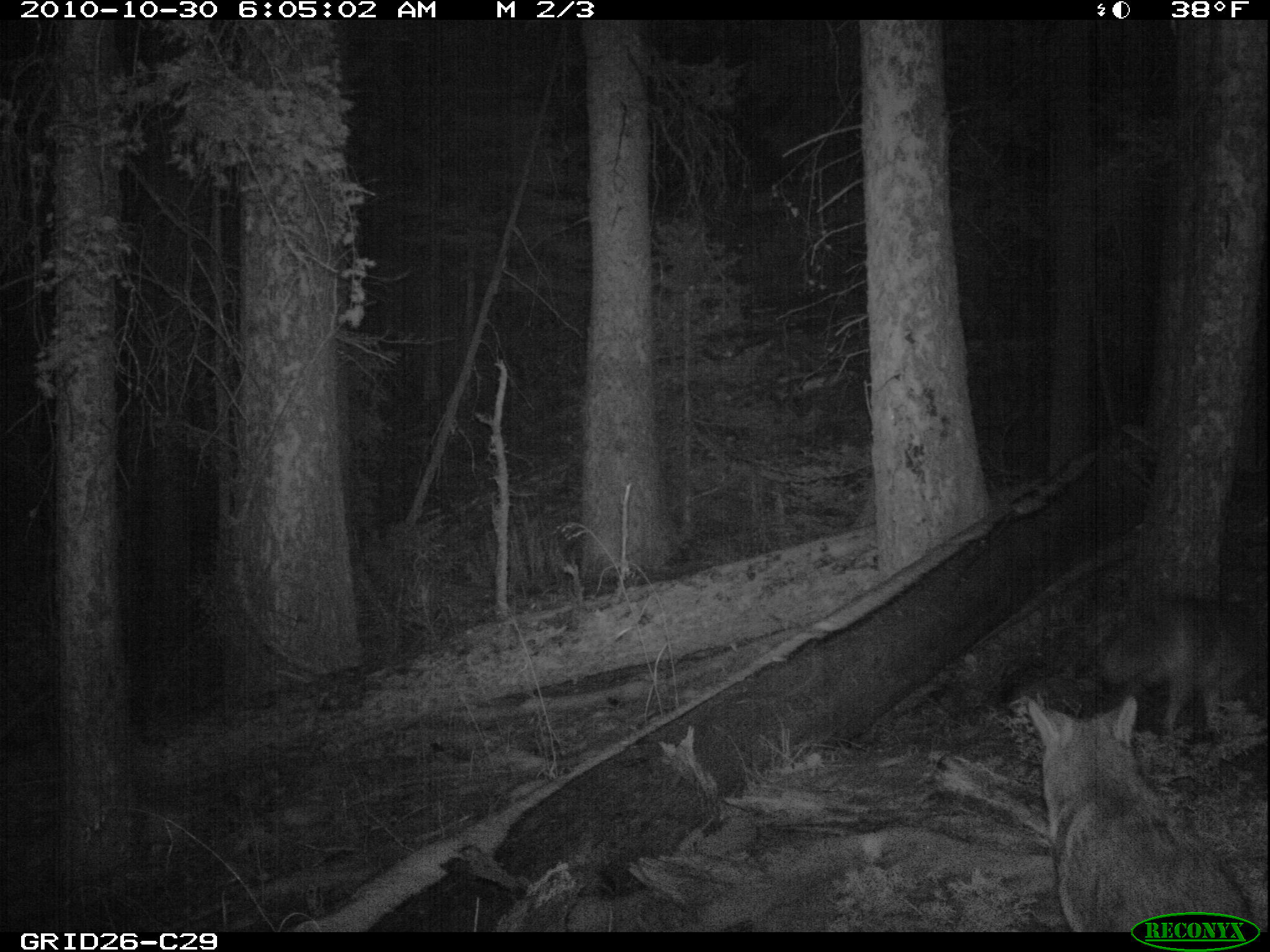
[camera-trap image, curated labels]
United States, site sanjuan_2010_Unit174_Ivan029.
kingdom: Animalia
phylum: Chordata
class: Mammalia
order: Carnivora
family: Canidae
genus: Canis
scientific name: Canis latrans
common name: coyote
Canis latrans (coyote).